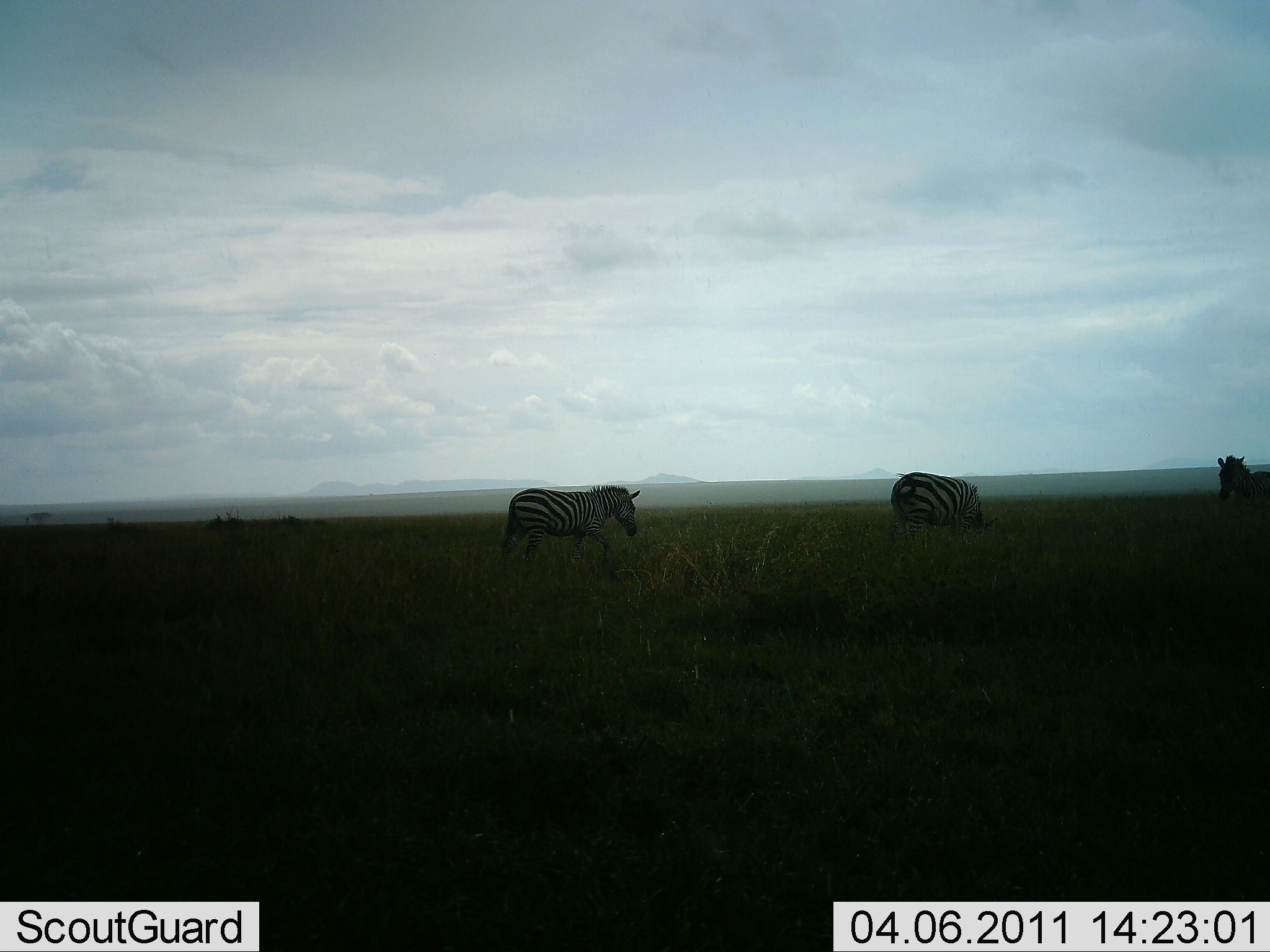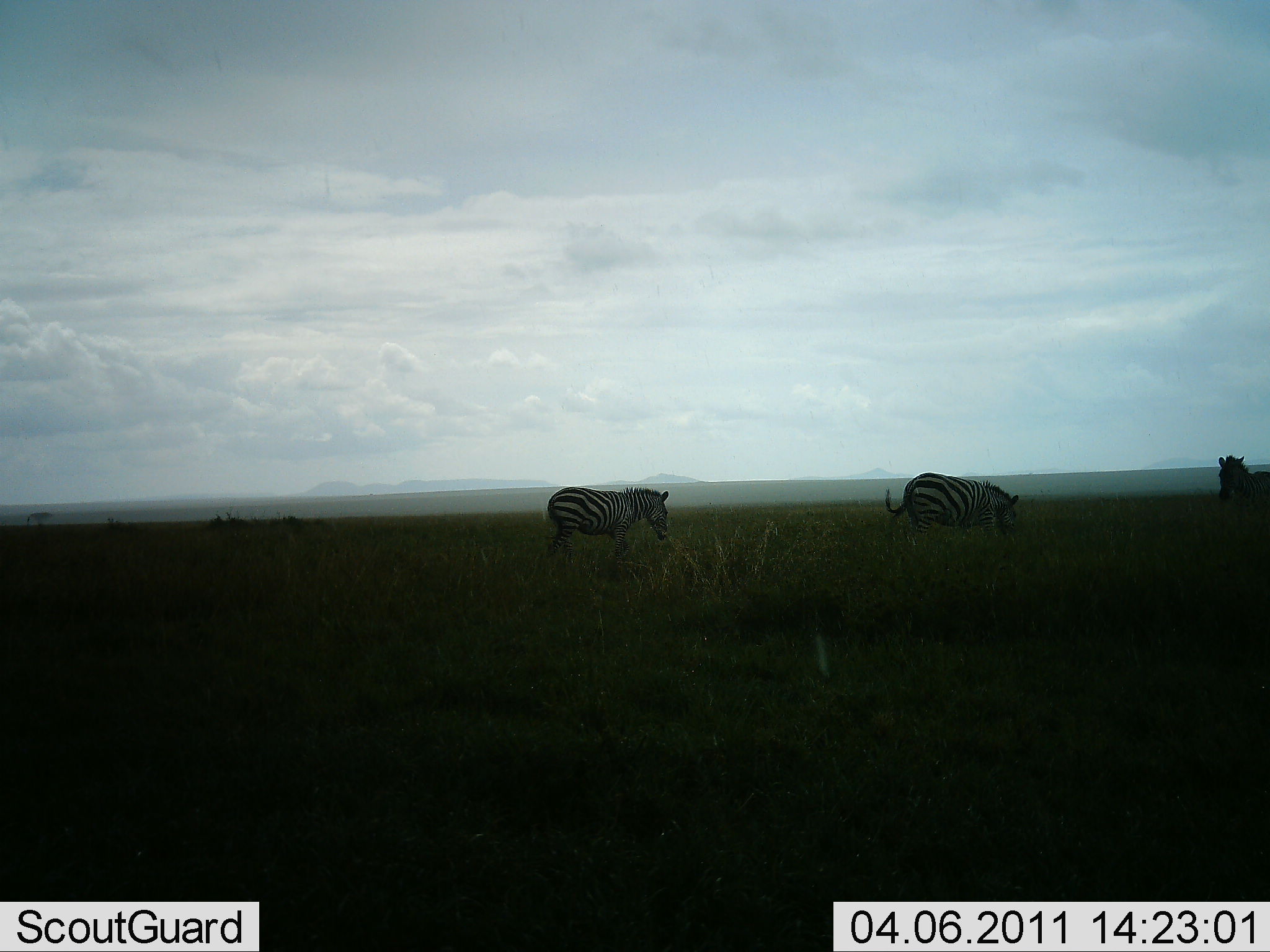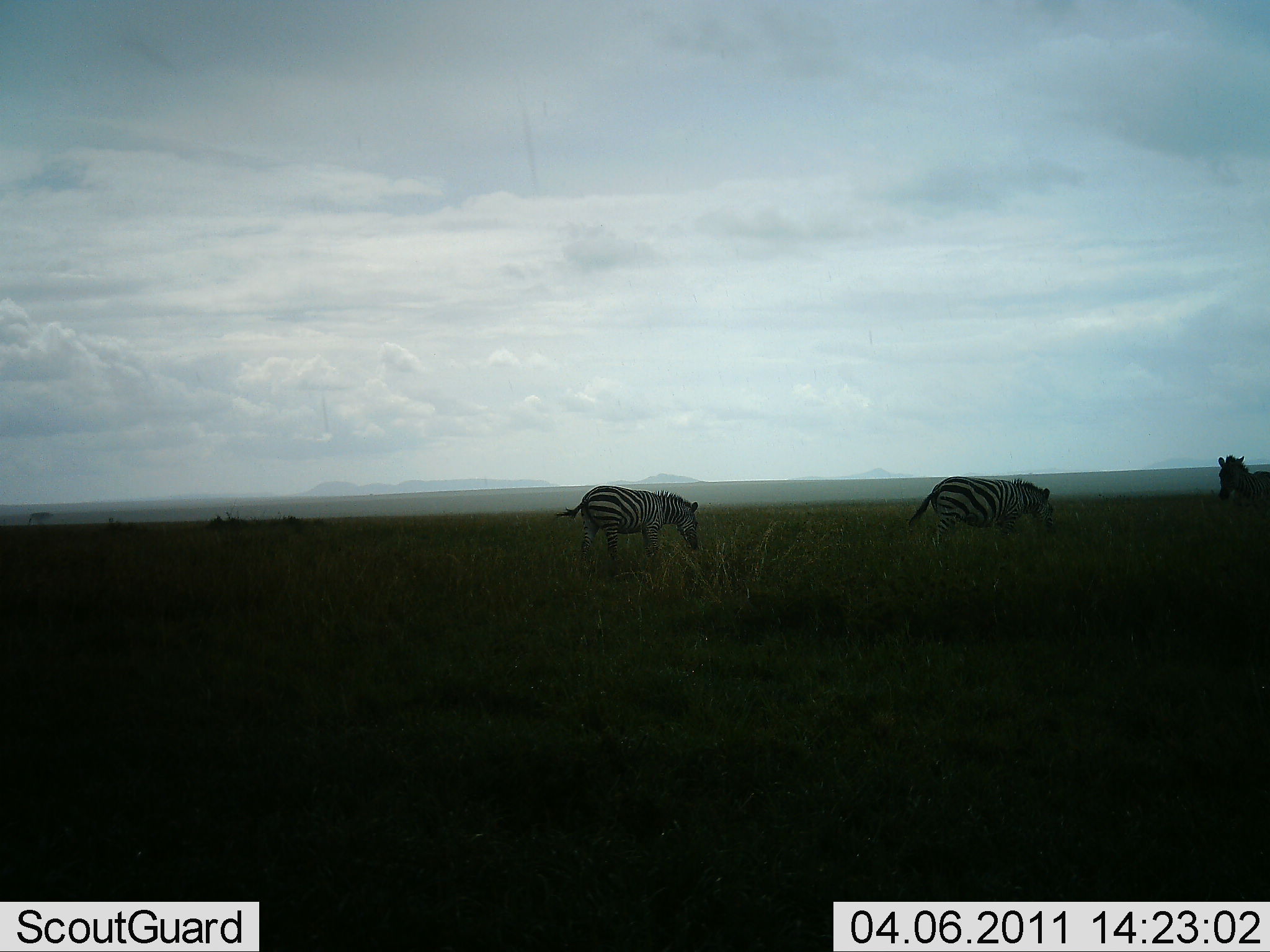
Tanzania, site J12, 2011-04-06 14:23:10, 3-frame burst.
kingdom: Animalia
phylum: Chordata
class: Mammalia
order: Perissodactyla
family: Equidae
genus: Equus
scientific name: Equus quagga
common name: plains zebra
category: zebra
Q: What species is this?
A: Zebra (plains zebra) (Equus quagga).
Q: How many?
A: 3.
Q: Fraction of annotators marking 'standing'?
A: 50%.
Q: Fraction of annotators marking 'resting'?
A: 0%.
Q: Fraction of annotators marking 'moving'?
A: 86%.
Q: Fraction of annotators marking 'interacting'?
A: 0%.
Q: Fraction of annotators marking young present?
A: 0%.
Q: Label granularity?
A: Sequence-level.